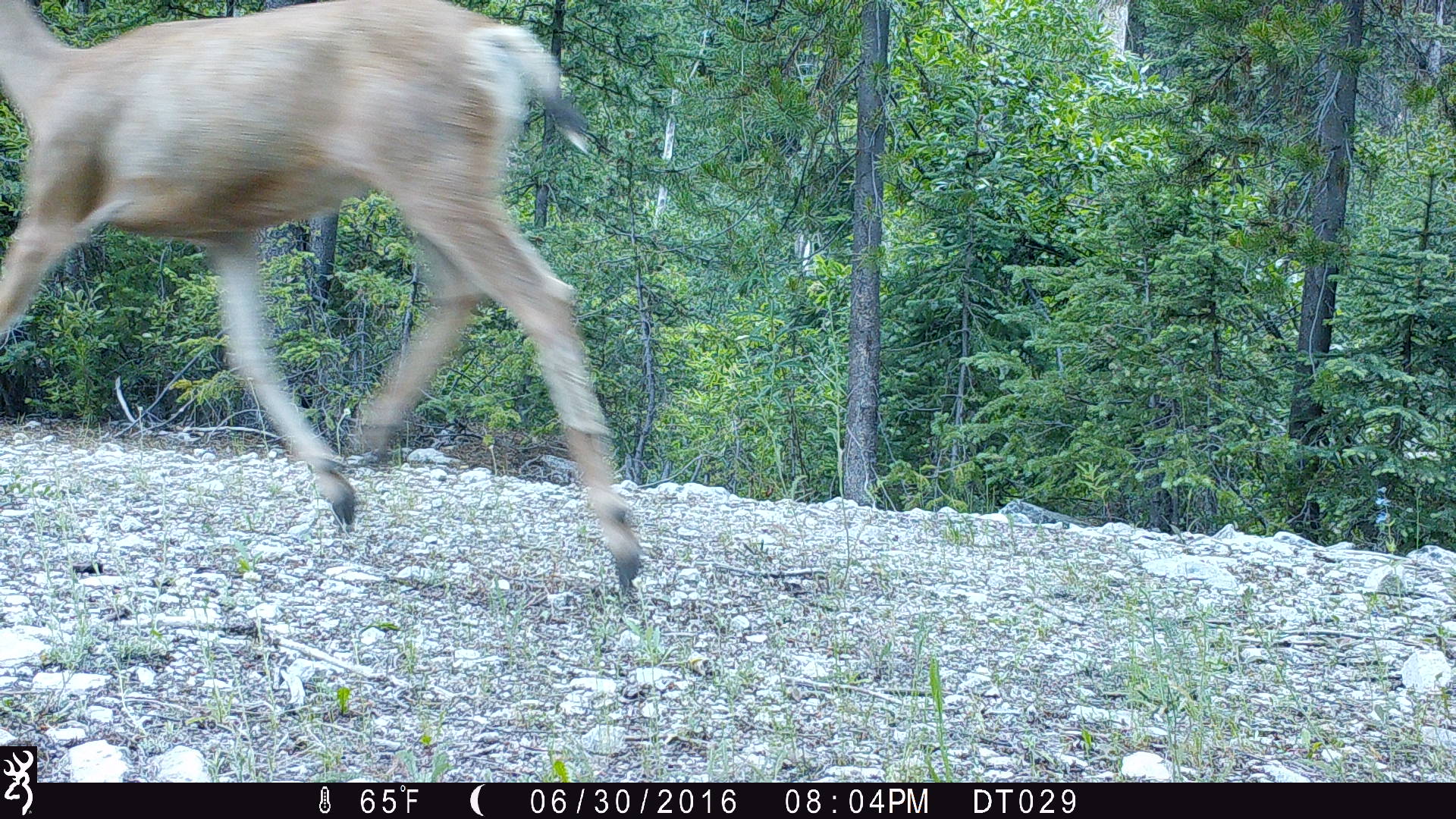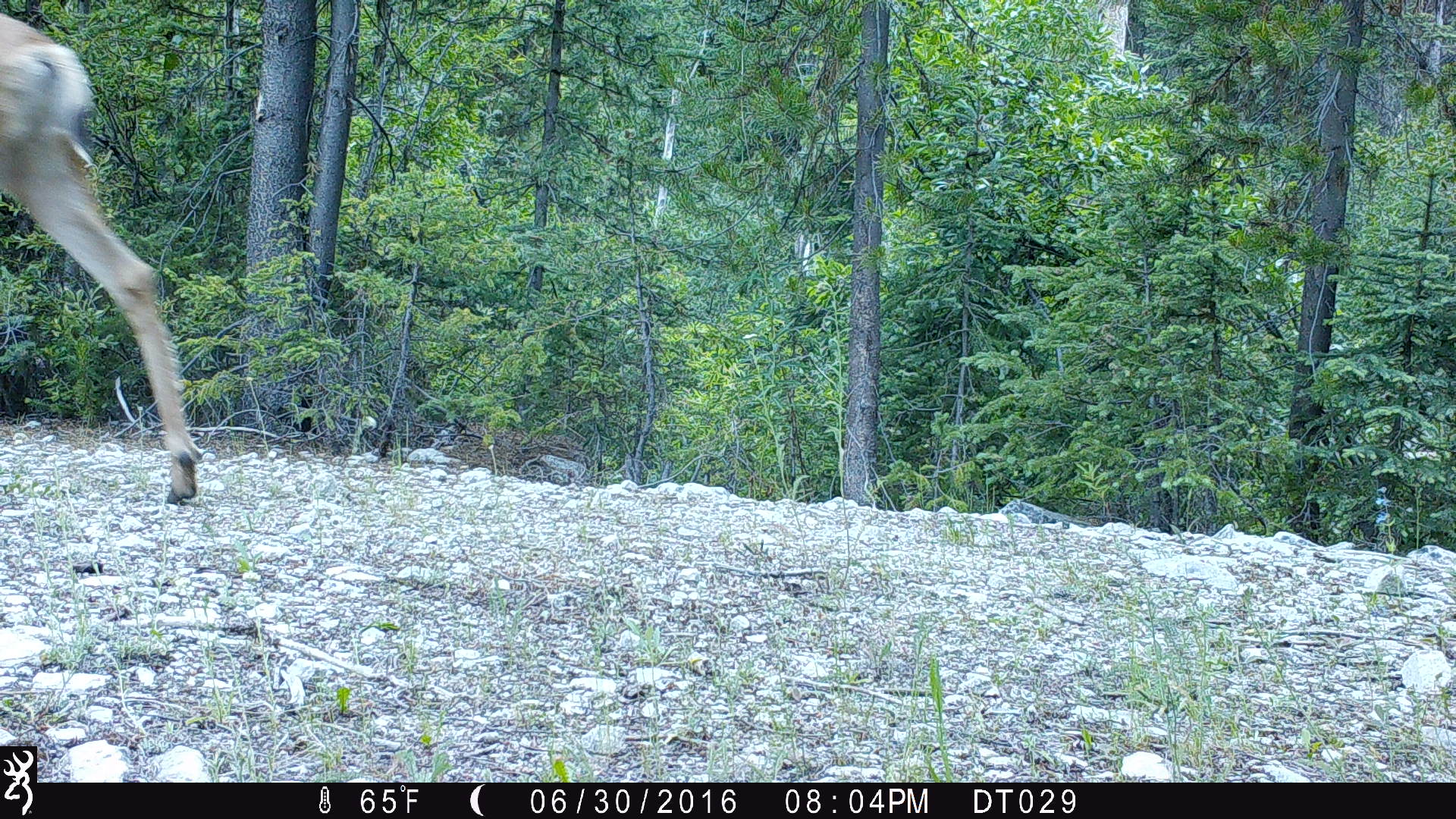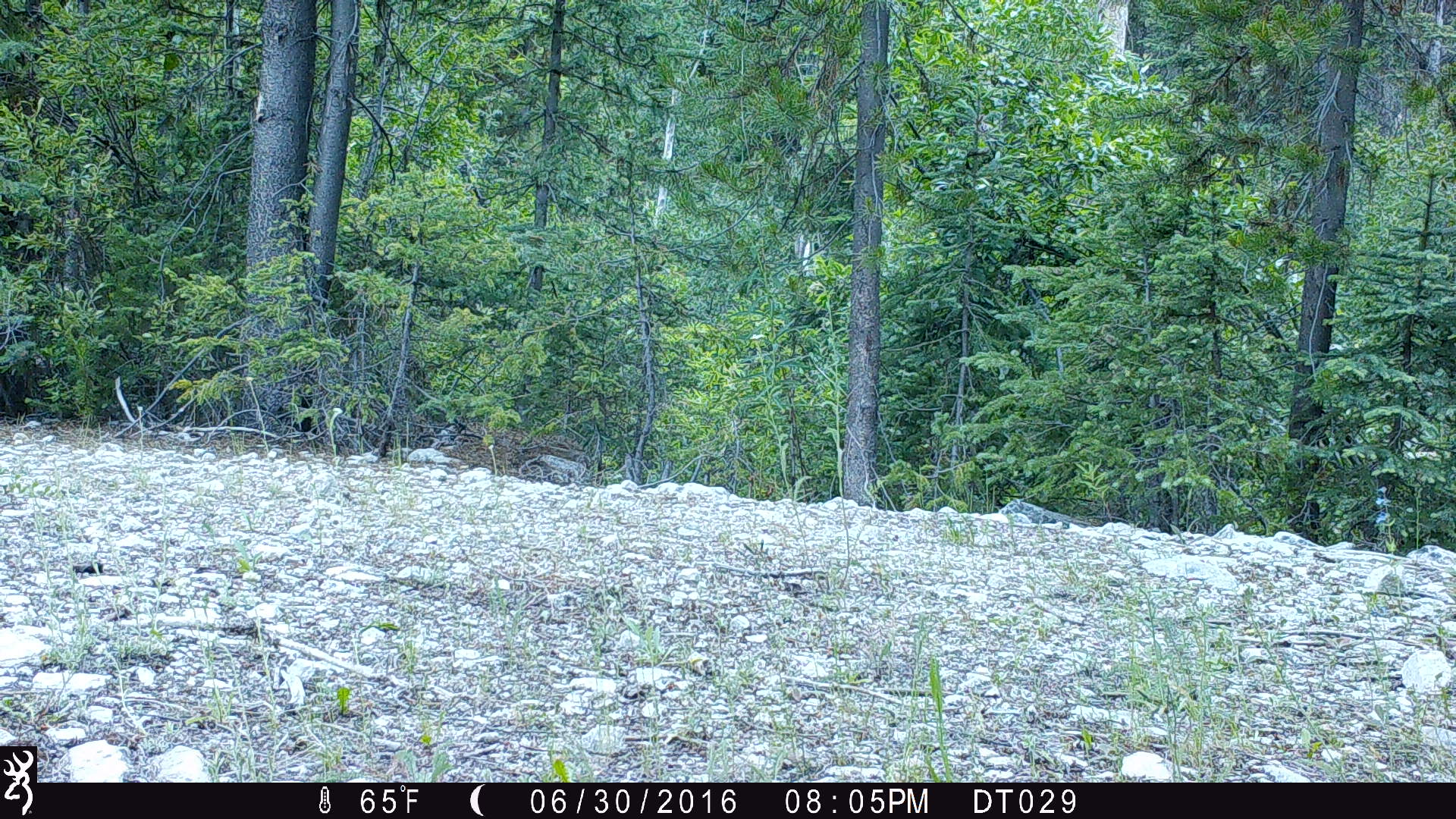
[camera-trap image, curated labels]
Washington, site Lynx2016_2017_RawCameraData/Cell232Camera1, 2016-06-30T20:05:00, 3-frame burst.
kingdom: Animalia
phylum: Chordata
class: Mammalia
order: Artiodactyla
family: Cervidae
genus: Odocoileus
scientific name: Odocoileus hemionus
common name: mule deer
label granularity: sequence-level